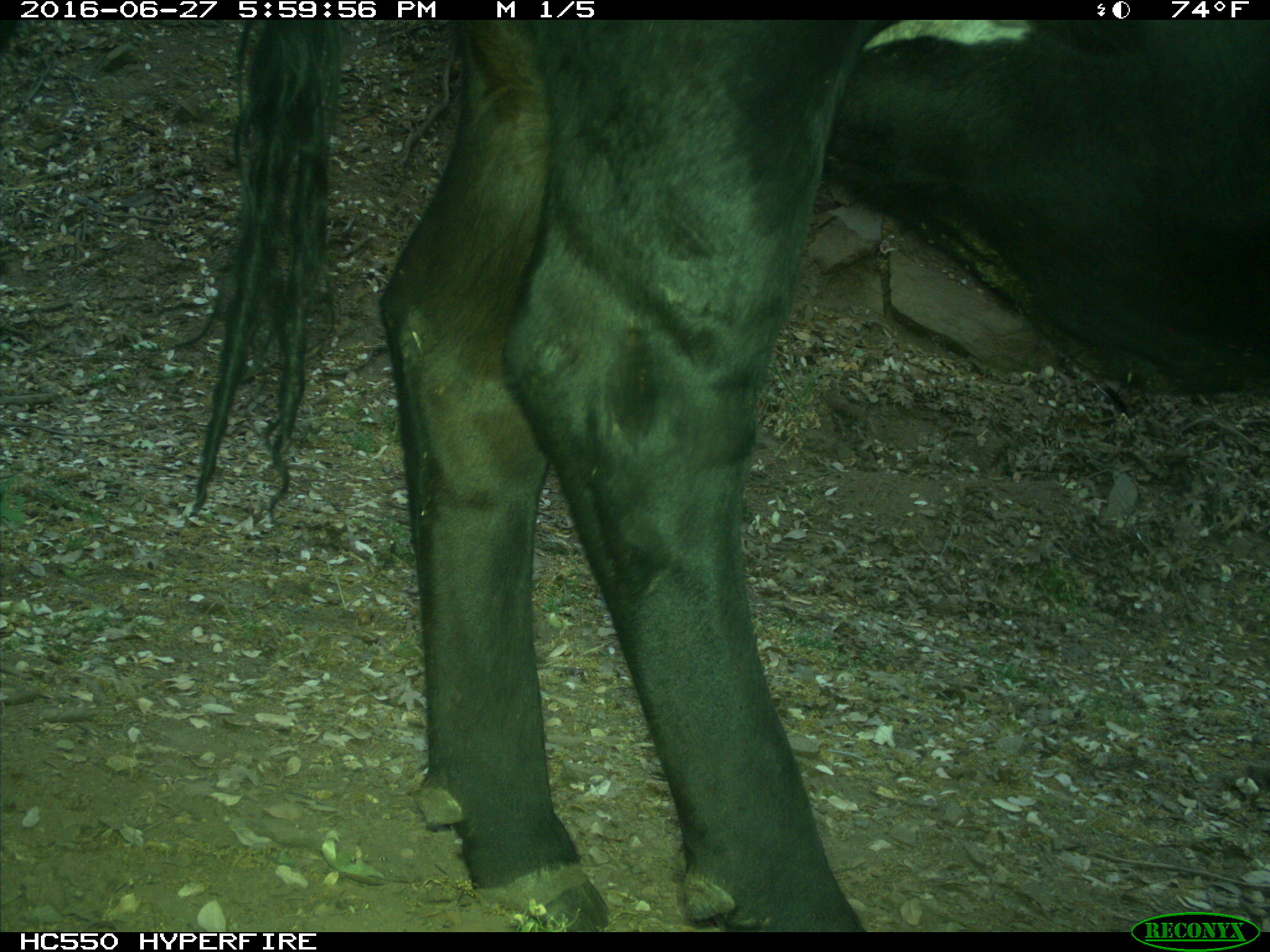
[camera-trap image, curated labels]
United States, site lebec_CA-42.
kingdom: Animalia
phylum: Chordata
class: Mammalia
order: Artiodactyla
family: Bovidae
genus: Bos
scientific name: Bos taurus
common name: domestic cow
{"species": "Bos taurus (domestic cow)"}